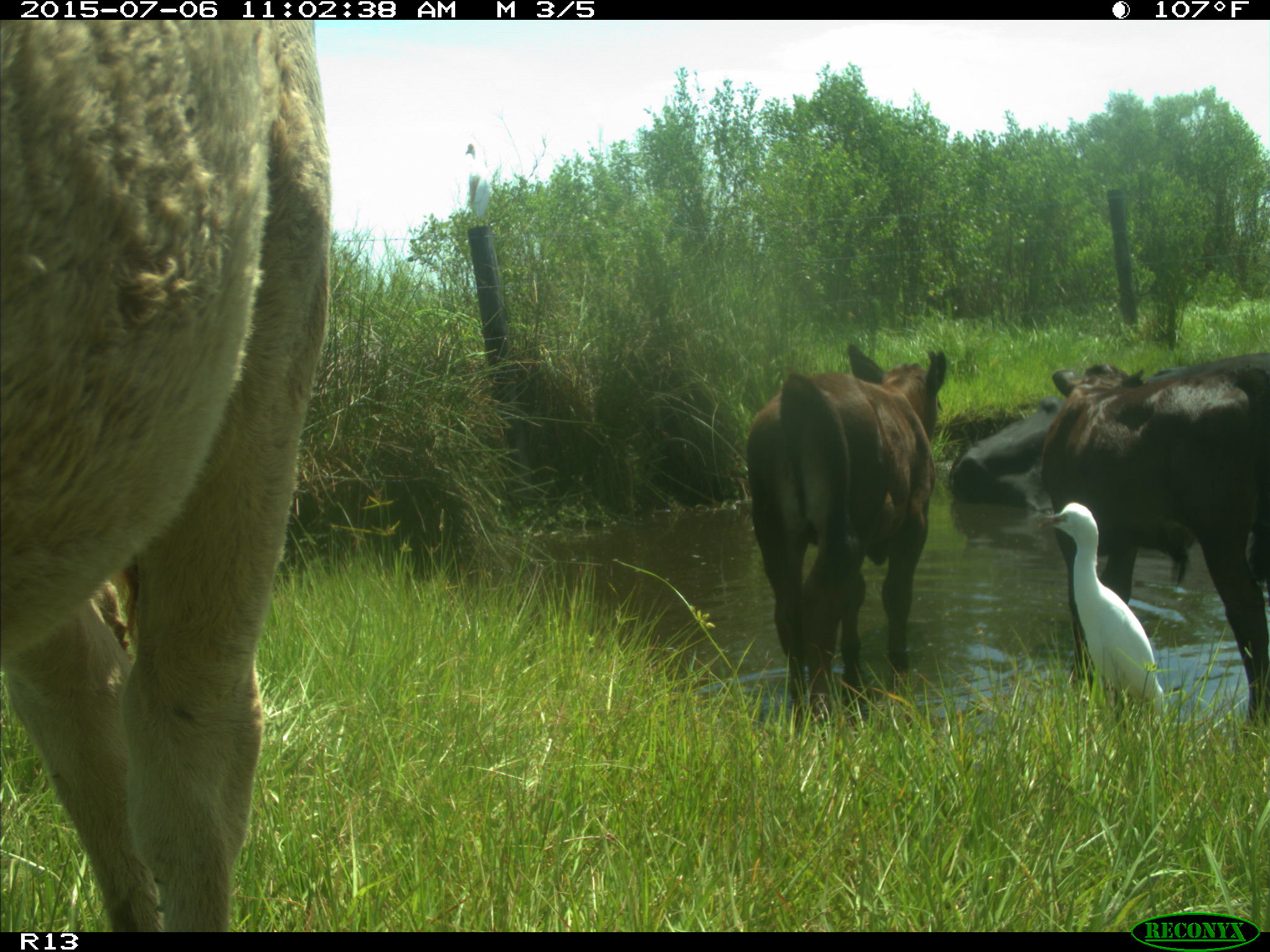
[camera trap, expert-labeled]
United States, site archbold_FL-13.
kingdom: Animalia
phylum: Chordata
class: Mammalia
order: Artiodactyla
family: Bovidae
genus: Bos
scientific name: Bos taurus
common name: domestic cow